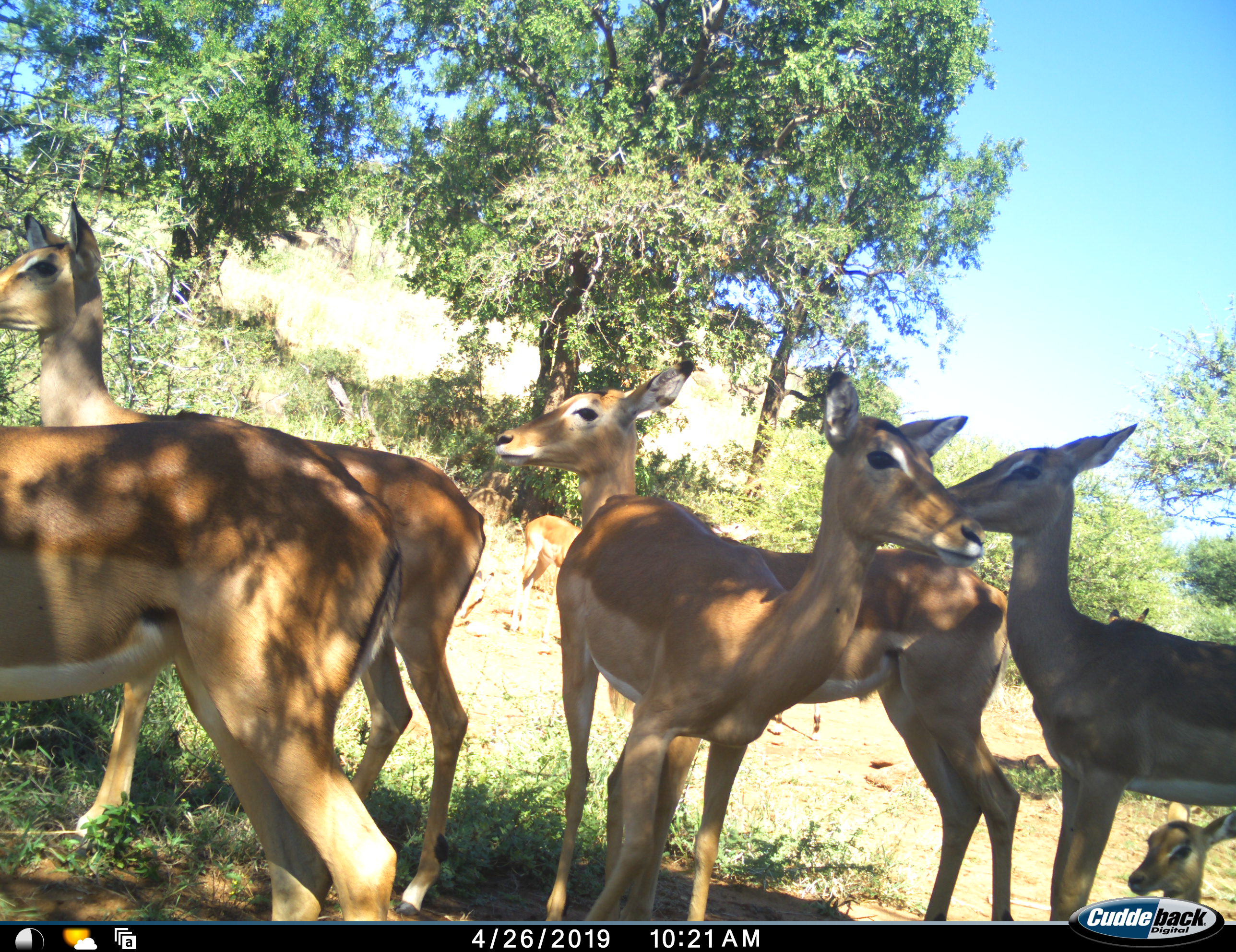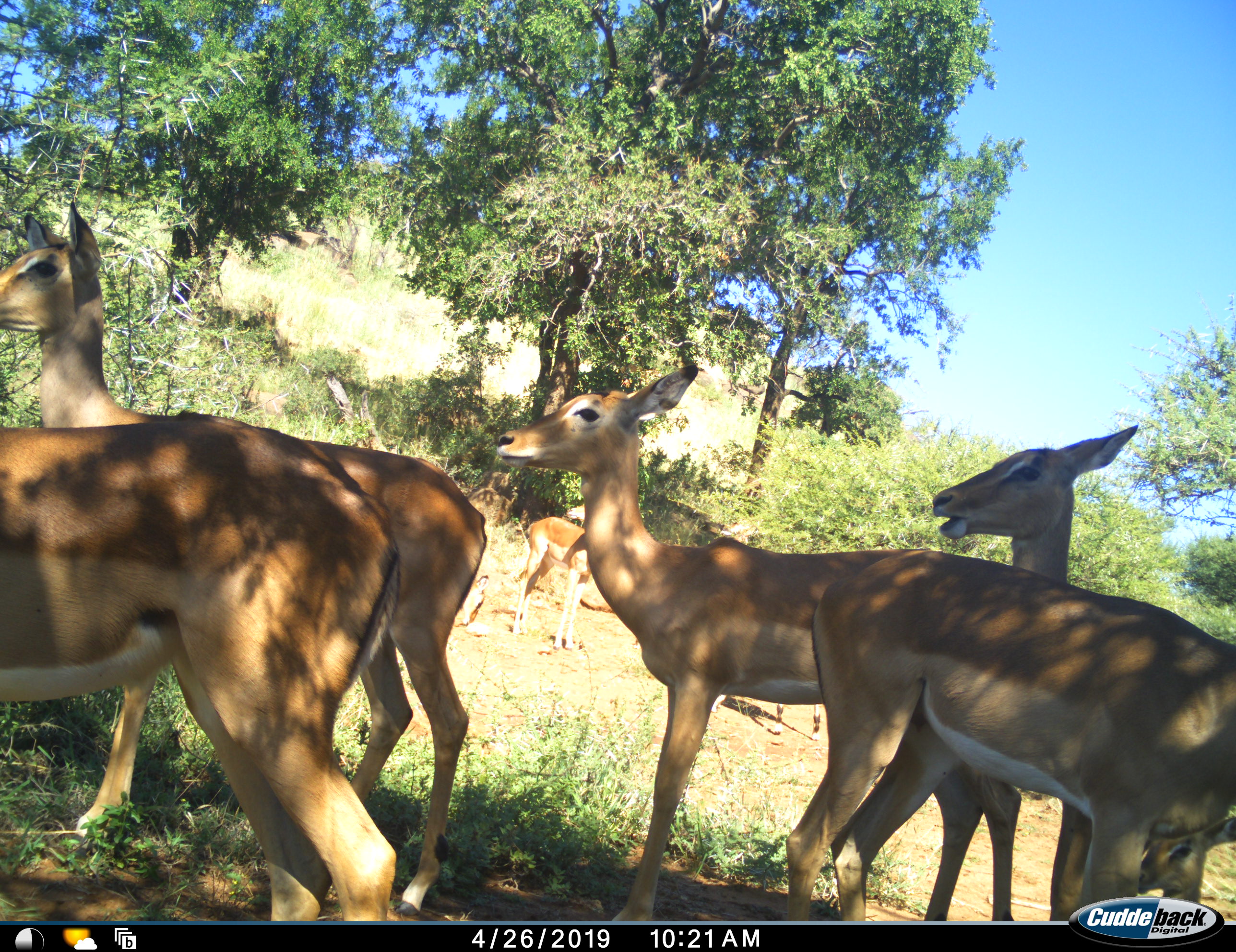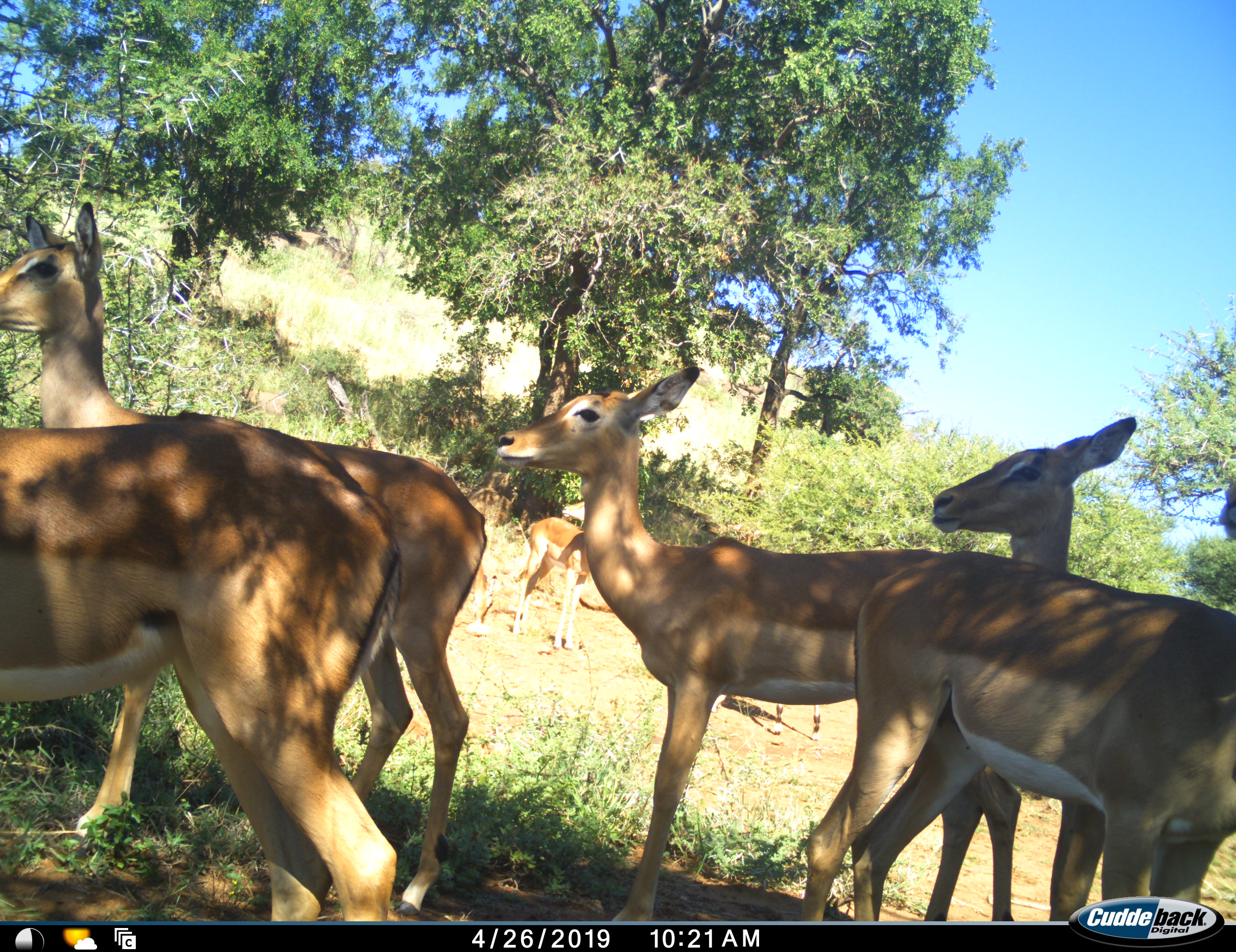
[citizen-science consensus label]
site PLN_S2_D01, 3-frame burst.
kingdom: Animalia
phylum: Chordata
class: Mammalia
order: Artiodactyla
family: Bovidae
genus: Aepyceros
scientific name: Aepyceros melampus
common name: impala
Impala (Aepyceros melampus), count 8. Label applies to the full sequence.